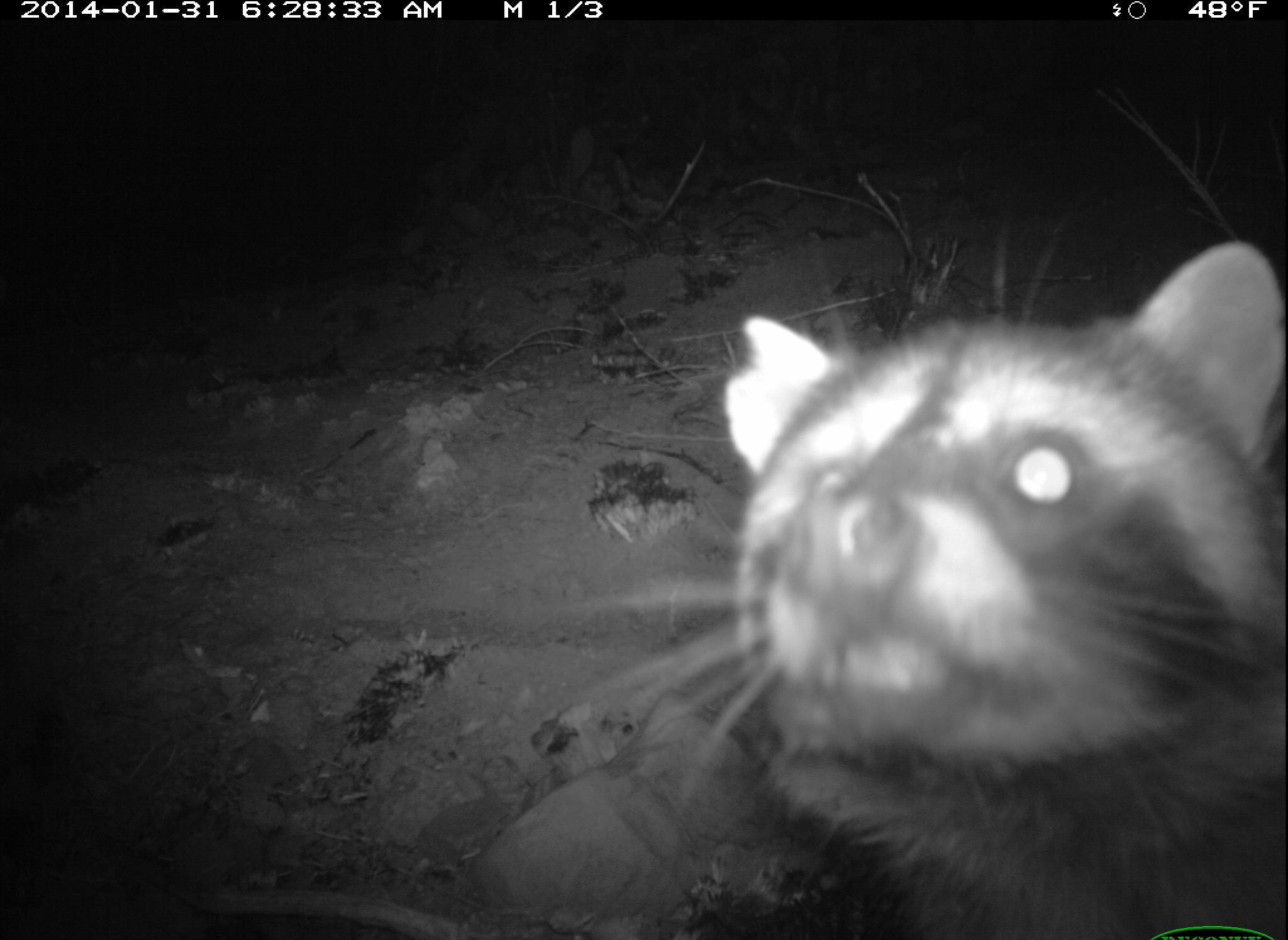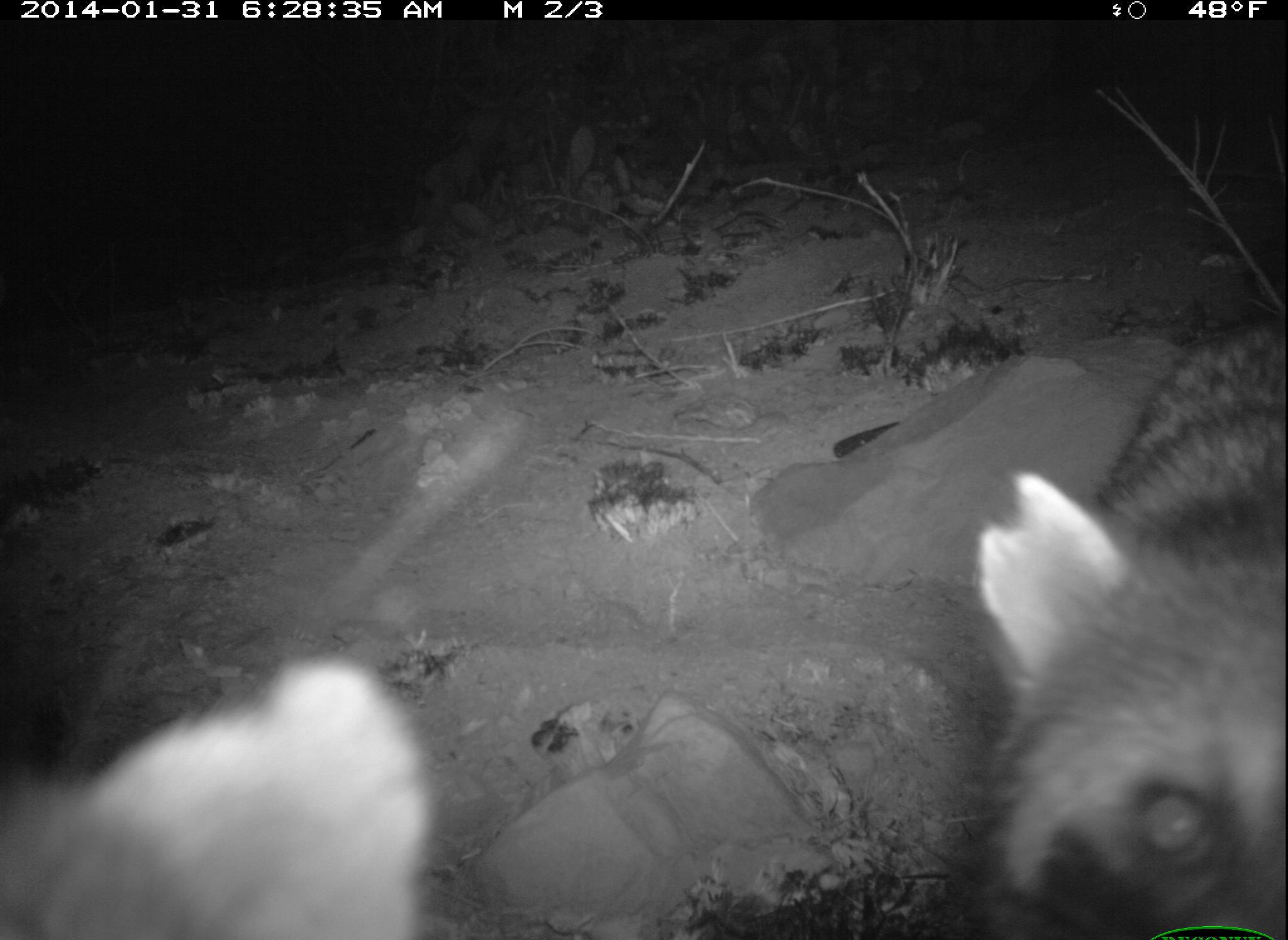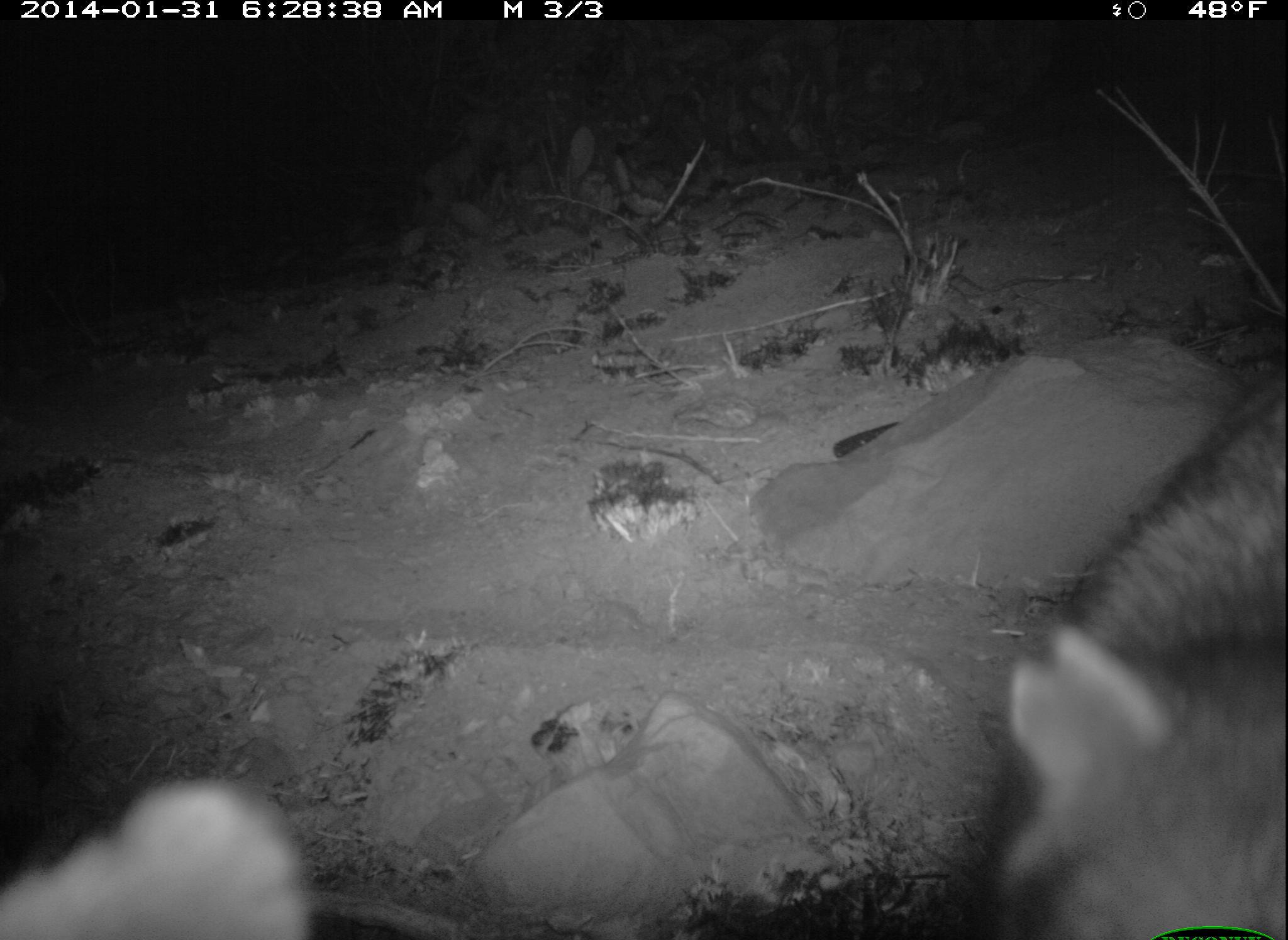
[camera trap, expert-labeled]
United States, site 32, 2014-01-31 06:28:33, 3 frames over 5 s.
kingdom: Animalia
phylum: Chordata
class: Mammalia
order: Carnivora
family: Procyonidae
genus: Procyon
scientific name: Procyon lotor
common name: raccoon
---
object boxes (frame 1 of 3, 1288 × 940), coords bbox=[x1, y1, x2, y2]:
raccoon: bbox=[593, 239, 1288, 939]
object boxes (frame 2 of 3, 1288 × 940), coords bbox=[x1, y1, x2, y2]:
raccoon: bbox=[971, 335, 1288, 940]; bbox=[0, 667, 426, 940]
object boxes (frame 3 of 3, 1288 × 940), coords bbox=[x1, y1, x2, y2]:
raccoon: bbox=[977, 366, 1288, 940]; bbox=[0, 777, 310, 940]